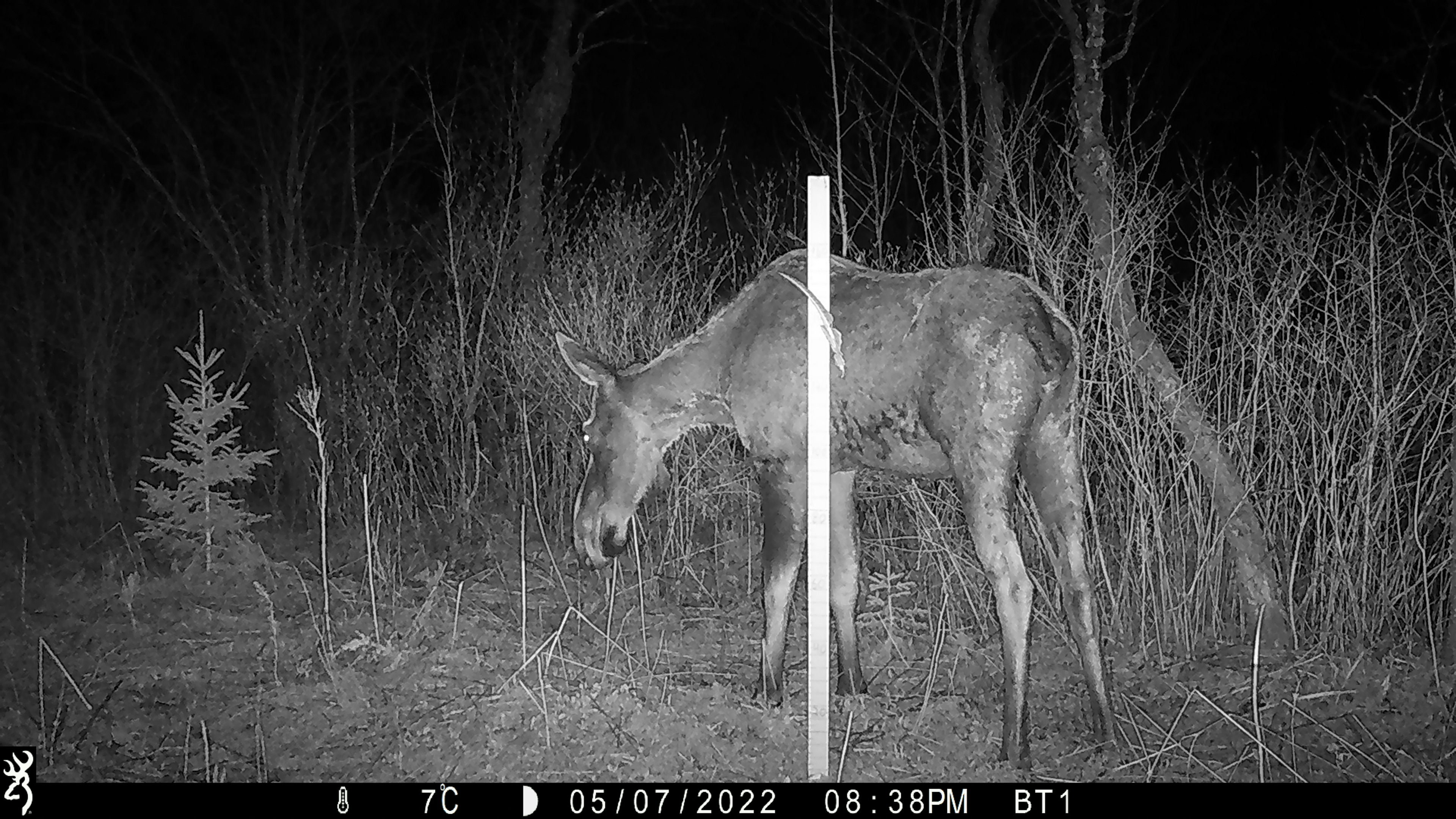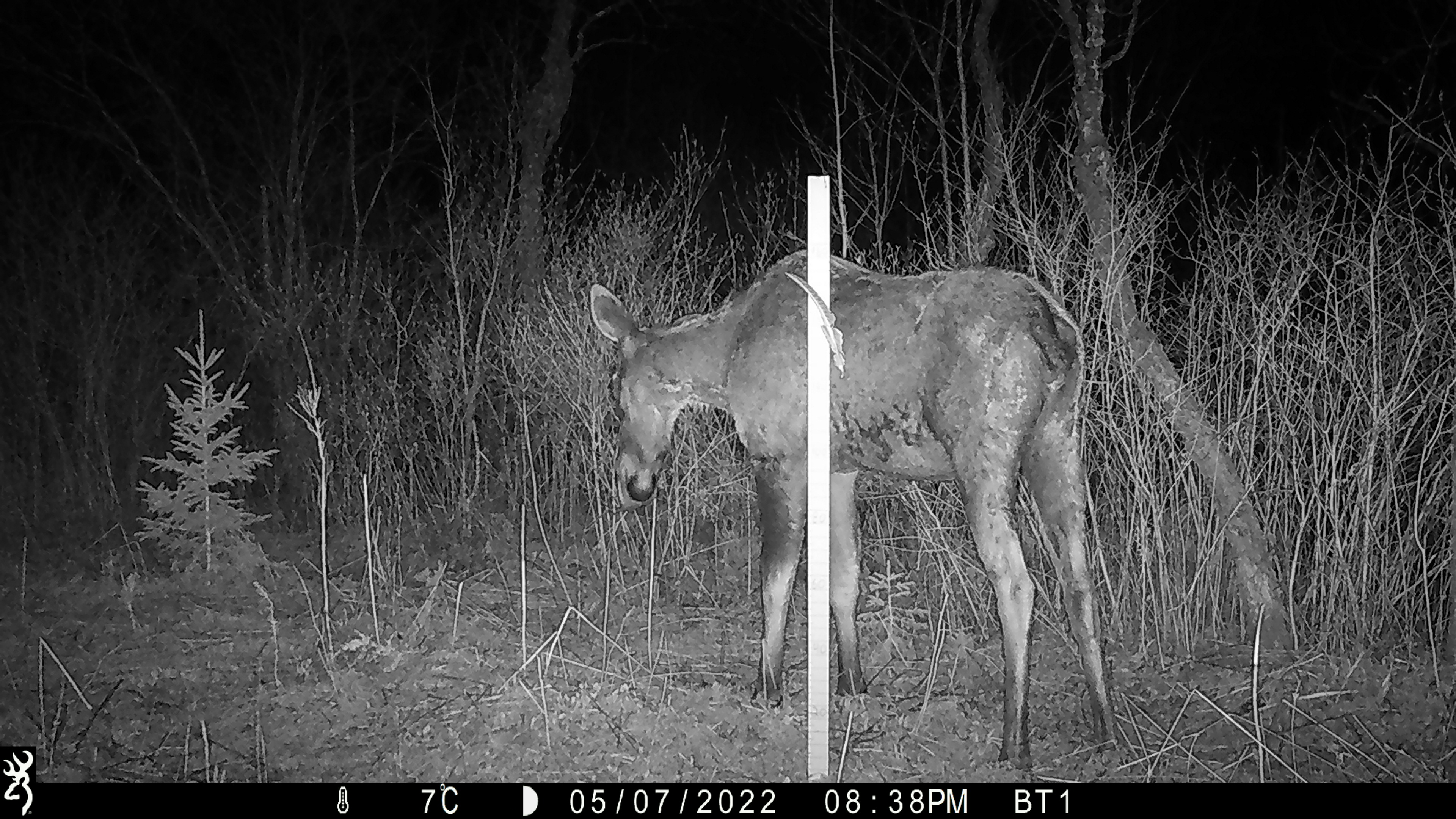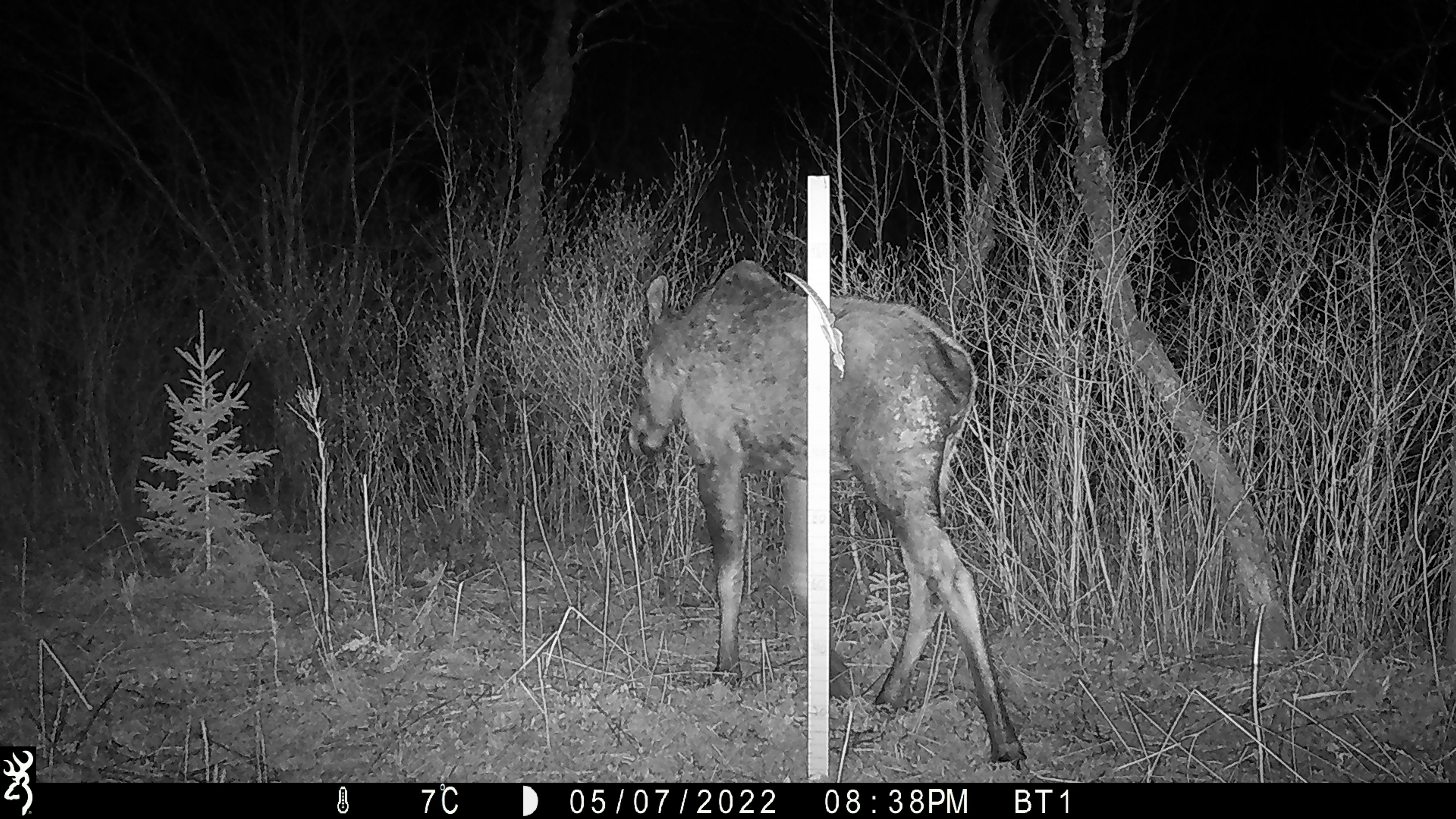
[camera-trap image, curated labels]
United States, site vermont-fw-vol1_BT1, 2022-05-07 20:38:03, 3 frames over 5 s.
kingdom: Animalia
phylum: Chordata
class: Mammalia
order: Artiodactyla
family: Cervidae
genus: Alces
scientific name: Alces alces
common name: moose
Moose (Alces alces).